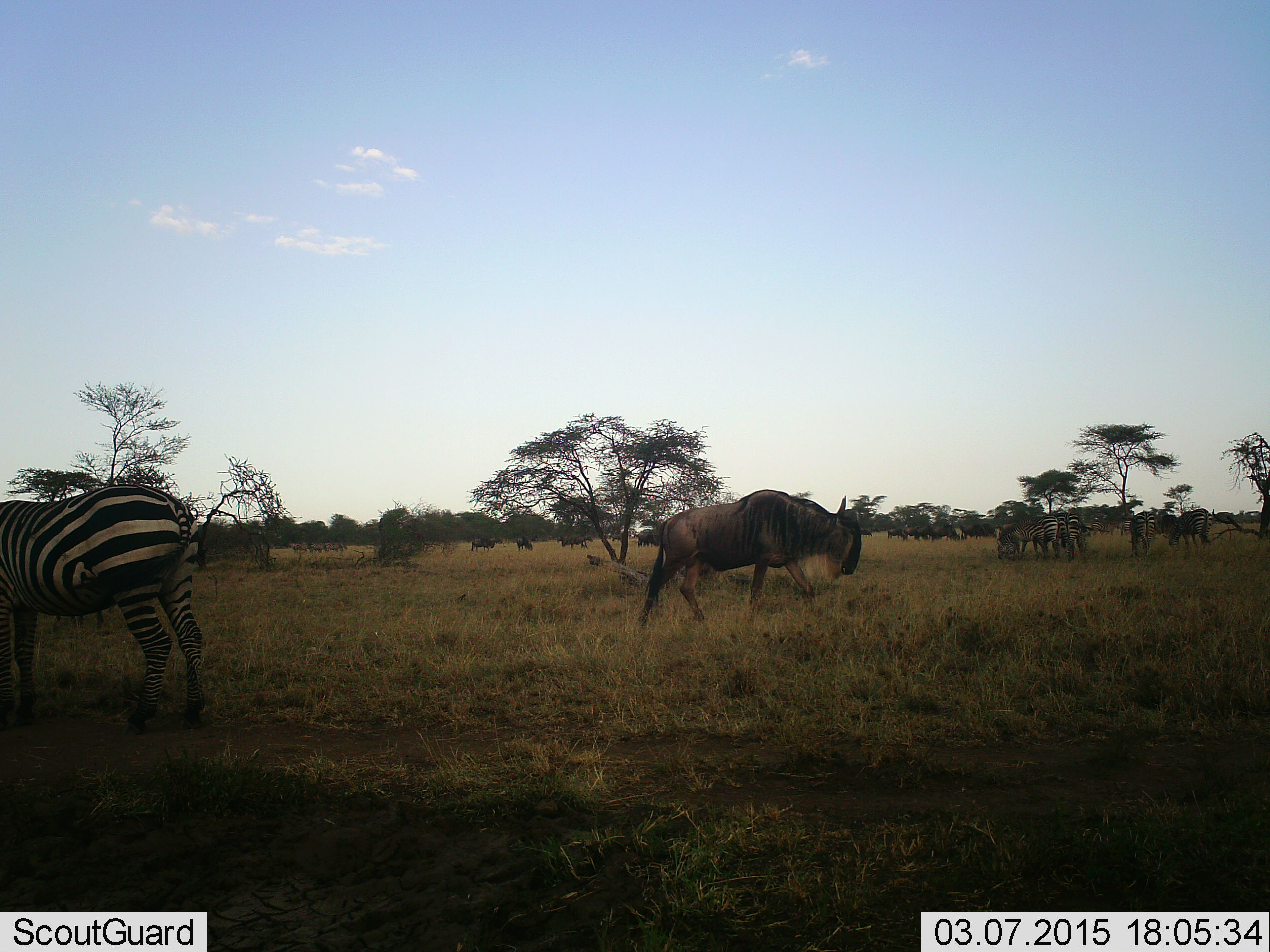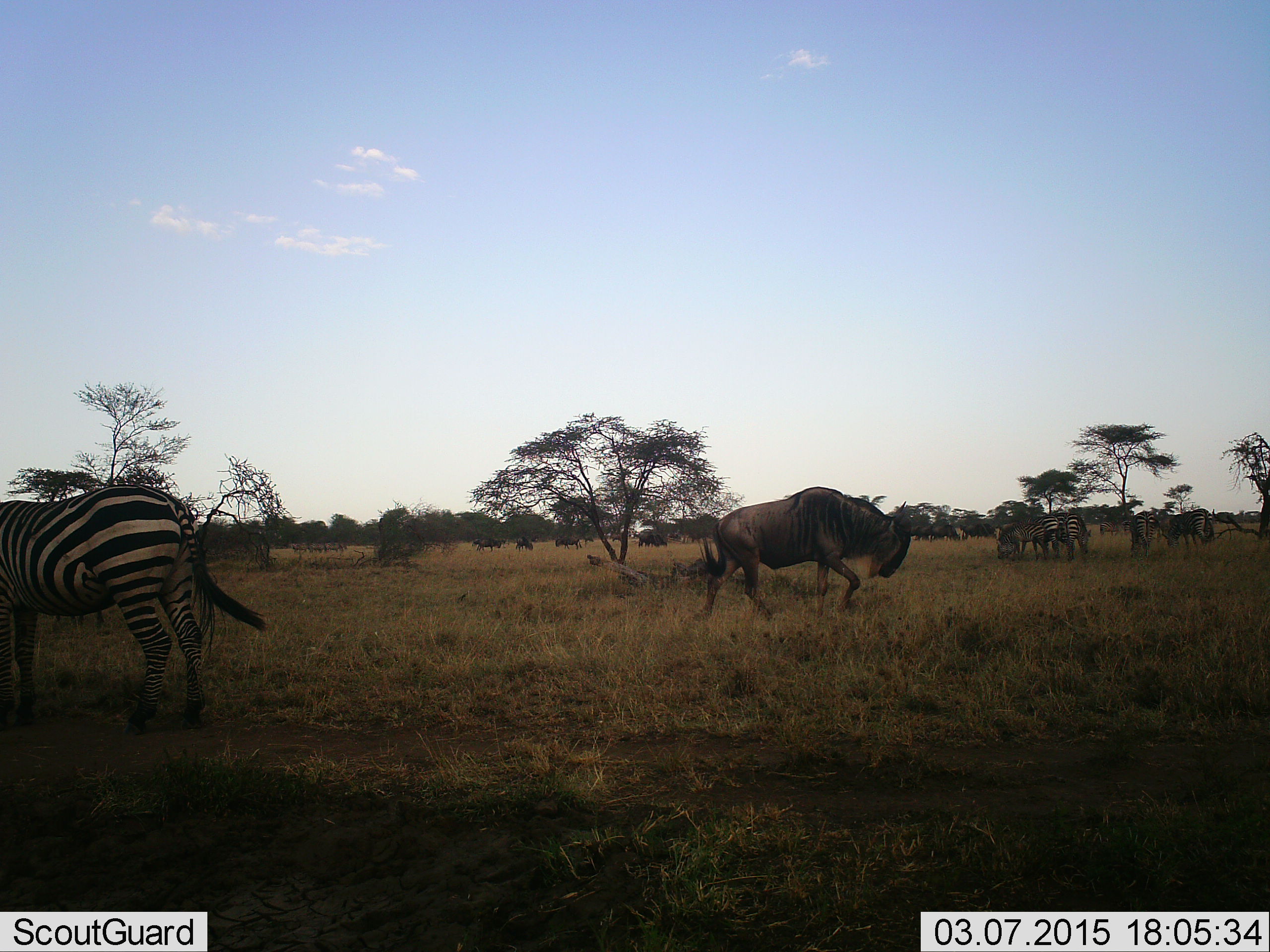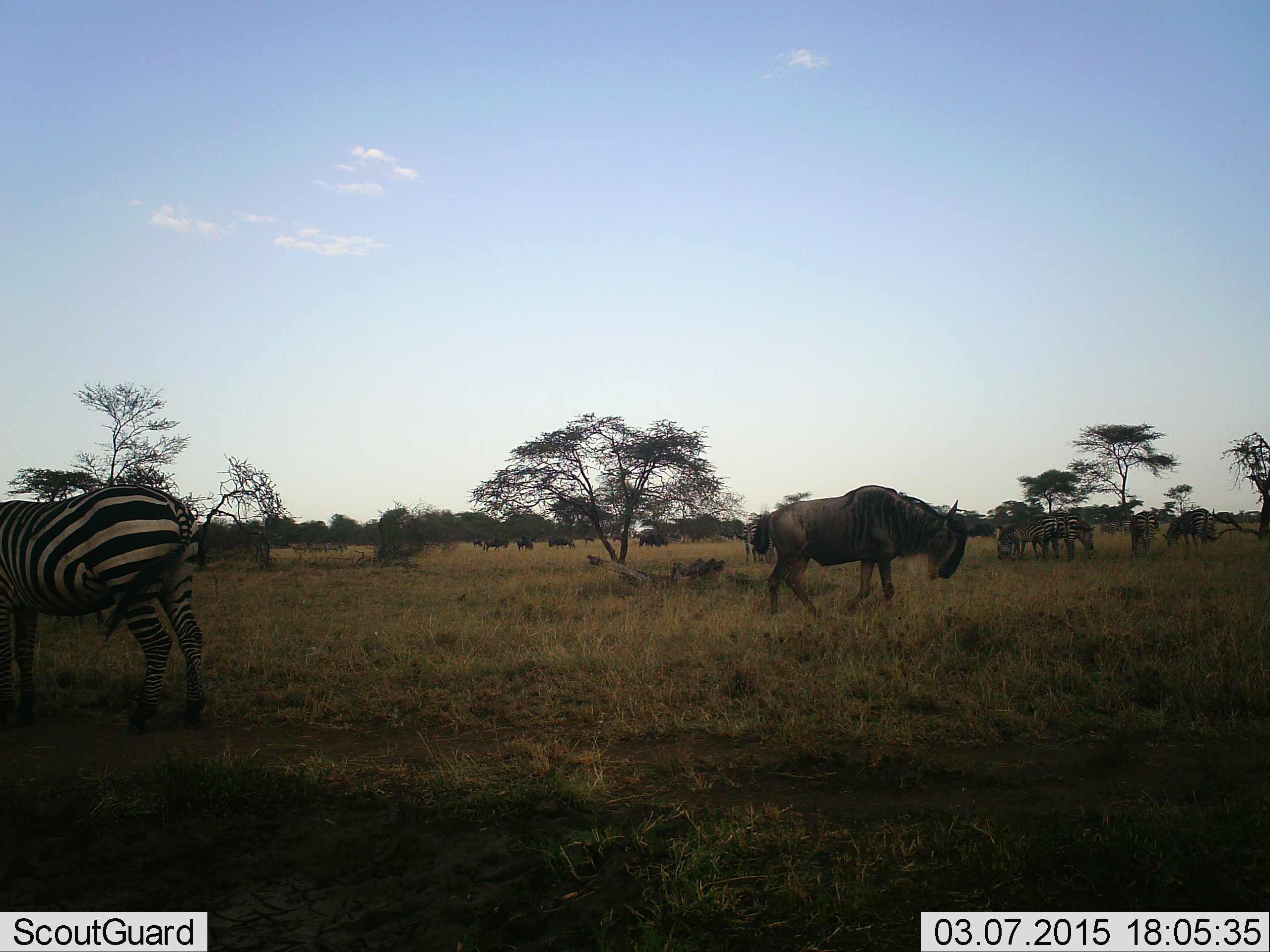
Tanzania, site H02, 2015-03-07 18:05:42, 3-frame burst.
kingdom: Animalia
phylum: Chordata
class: Mammalia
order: Artiodactyla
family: Bovidae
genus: Connochaetes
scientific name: Connochaetes taurinus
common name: blue wildebeest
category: wildebeest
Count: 7.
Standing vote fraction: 70%.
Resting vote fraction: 0%.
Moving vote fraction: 90%.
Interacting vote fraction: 0%.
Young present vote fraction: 0%.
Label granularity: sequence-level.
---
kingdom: Animalia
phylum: Chordata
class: Mammalia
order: Perissodactyla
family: Equidae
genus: Equus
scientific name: Equus quagga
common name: plains zebra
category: zebra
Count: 6.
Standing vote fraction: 60%.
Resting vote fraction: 0%.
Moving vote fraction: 30%.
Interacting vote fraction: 10%.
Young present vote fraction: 0%.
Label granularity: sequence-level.